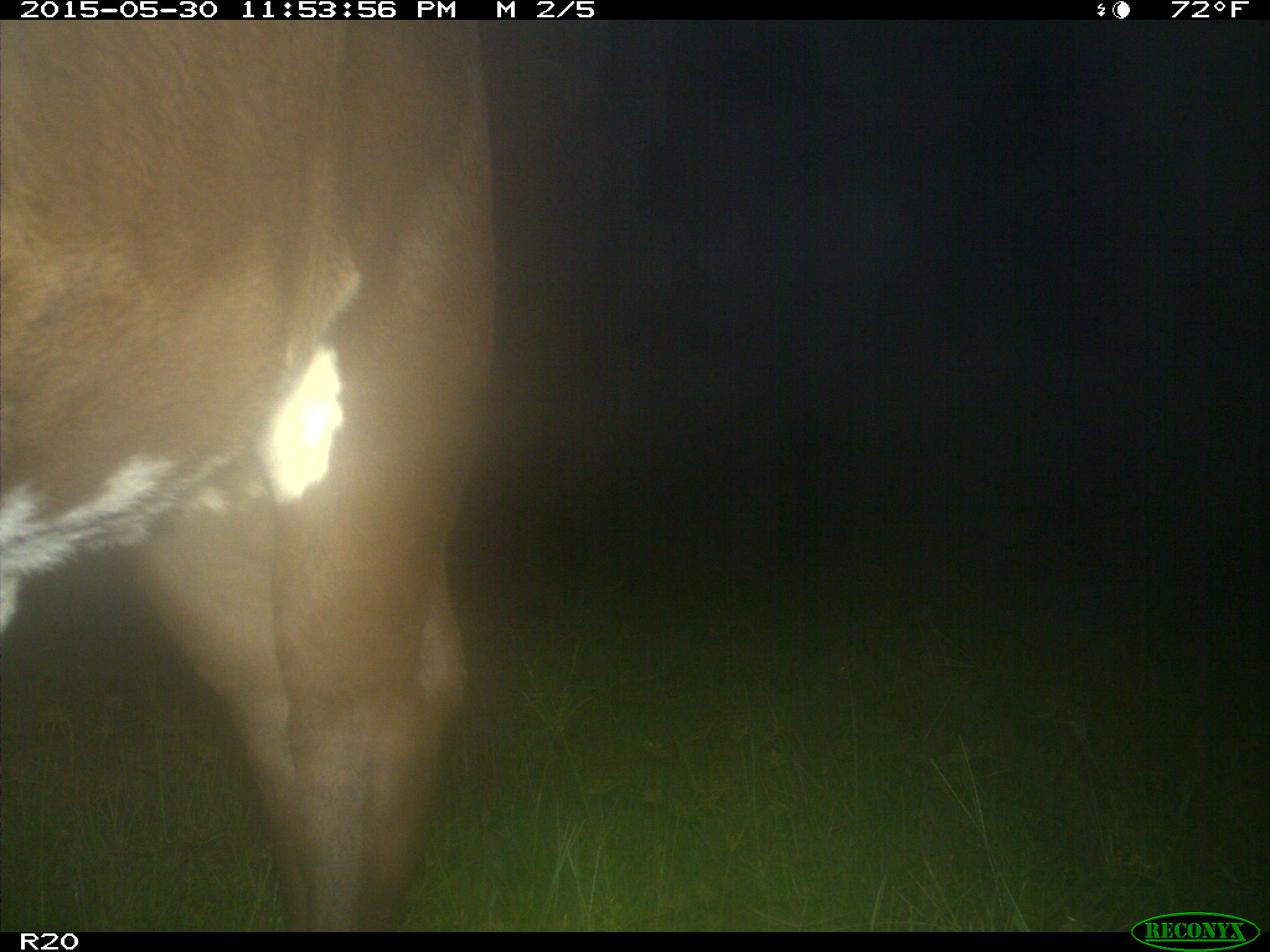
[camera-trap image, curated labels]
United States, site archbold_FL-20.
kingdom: Animalia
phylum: Chordata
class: Mammalia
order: Artiodactyla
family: Bovidae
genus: Bos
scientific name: Bos taurus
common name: domestic cow